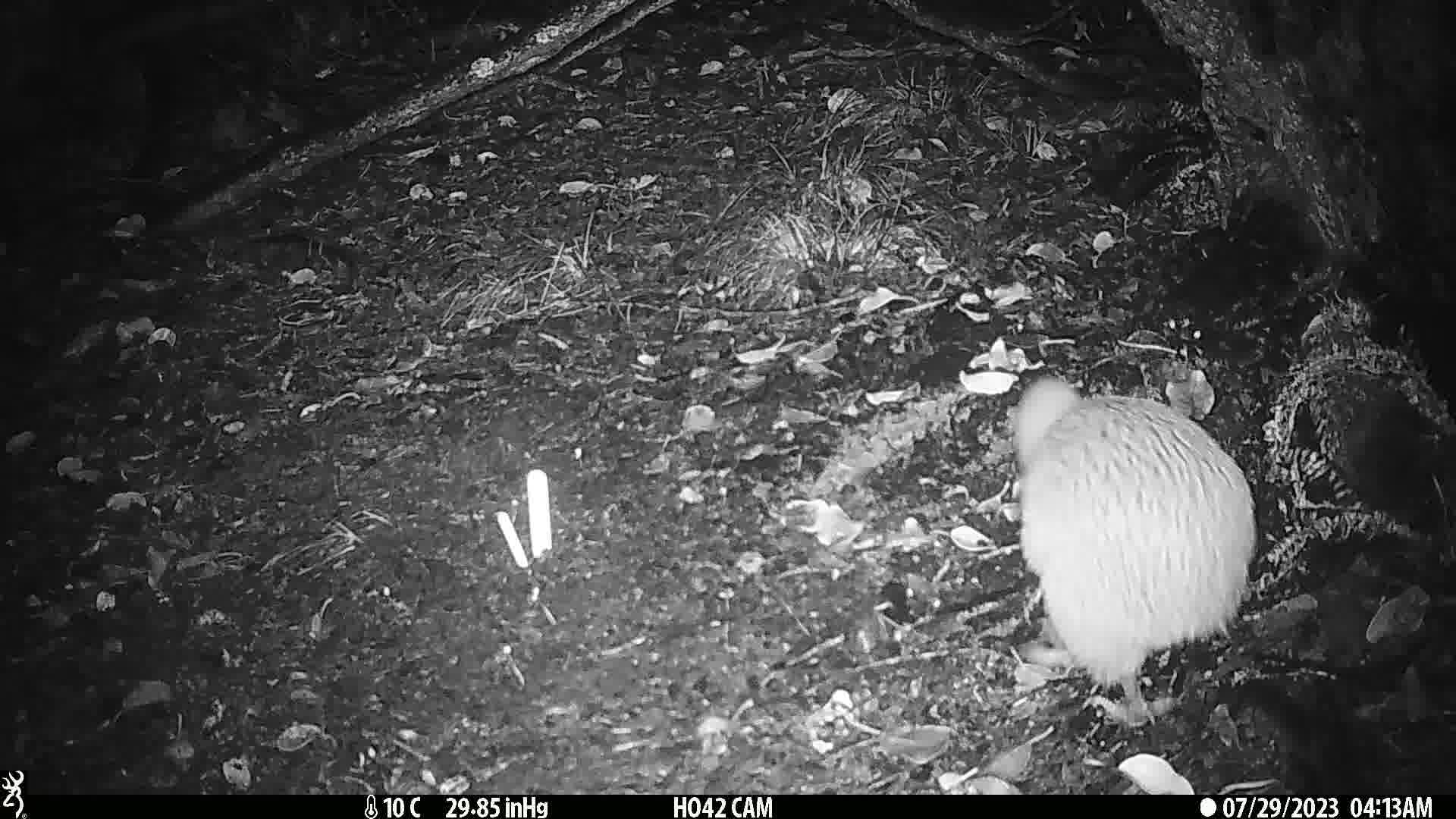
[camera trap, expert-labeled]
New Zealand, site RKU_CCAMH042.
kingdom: Animalia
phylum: Chordata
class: Aves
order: Apterygiformes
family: Apterygidae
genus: Apteryx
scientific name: Apteryx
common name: kiwi